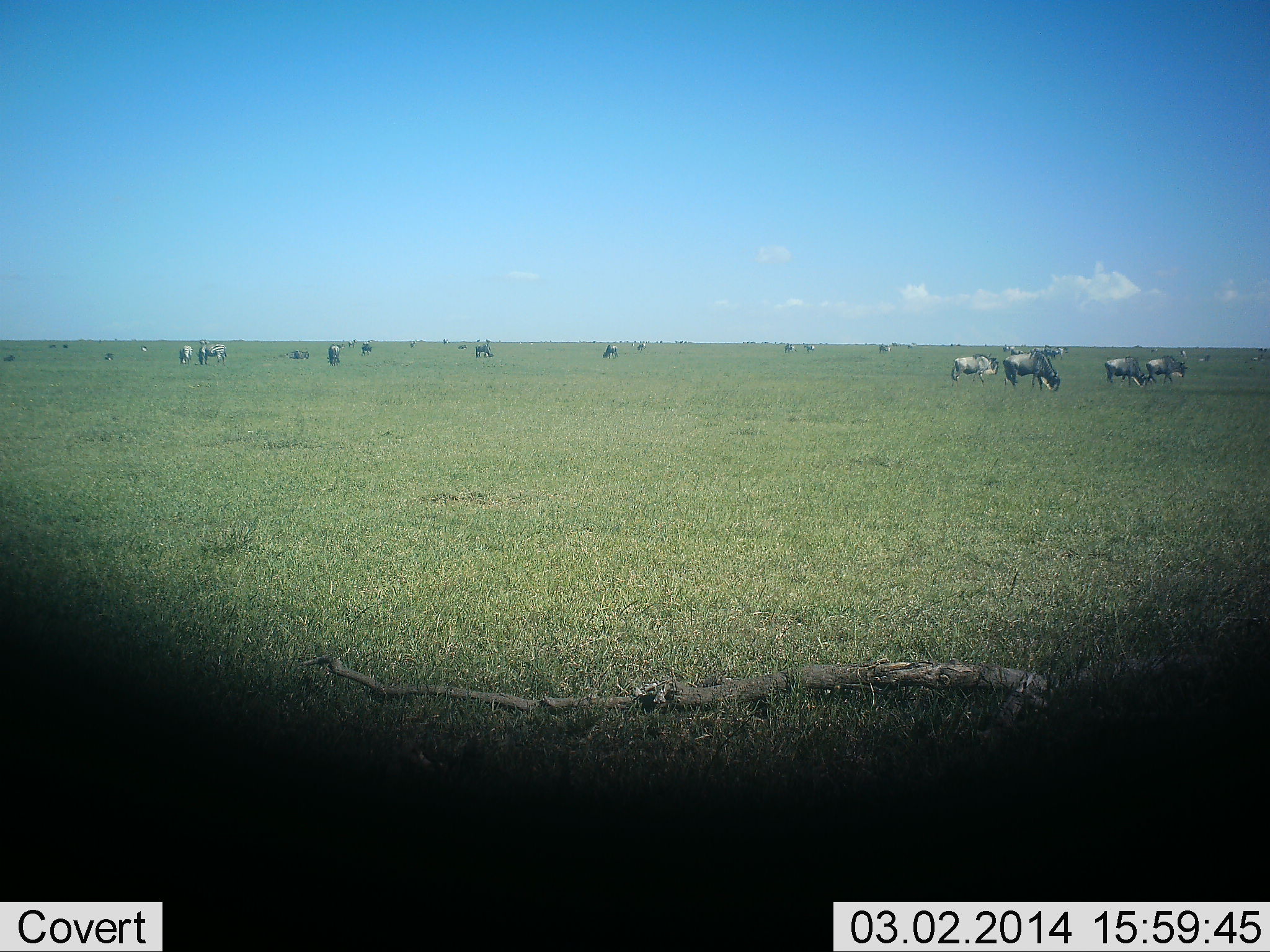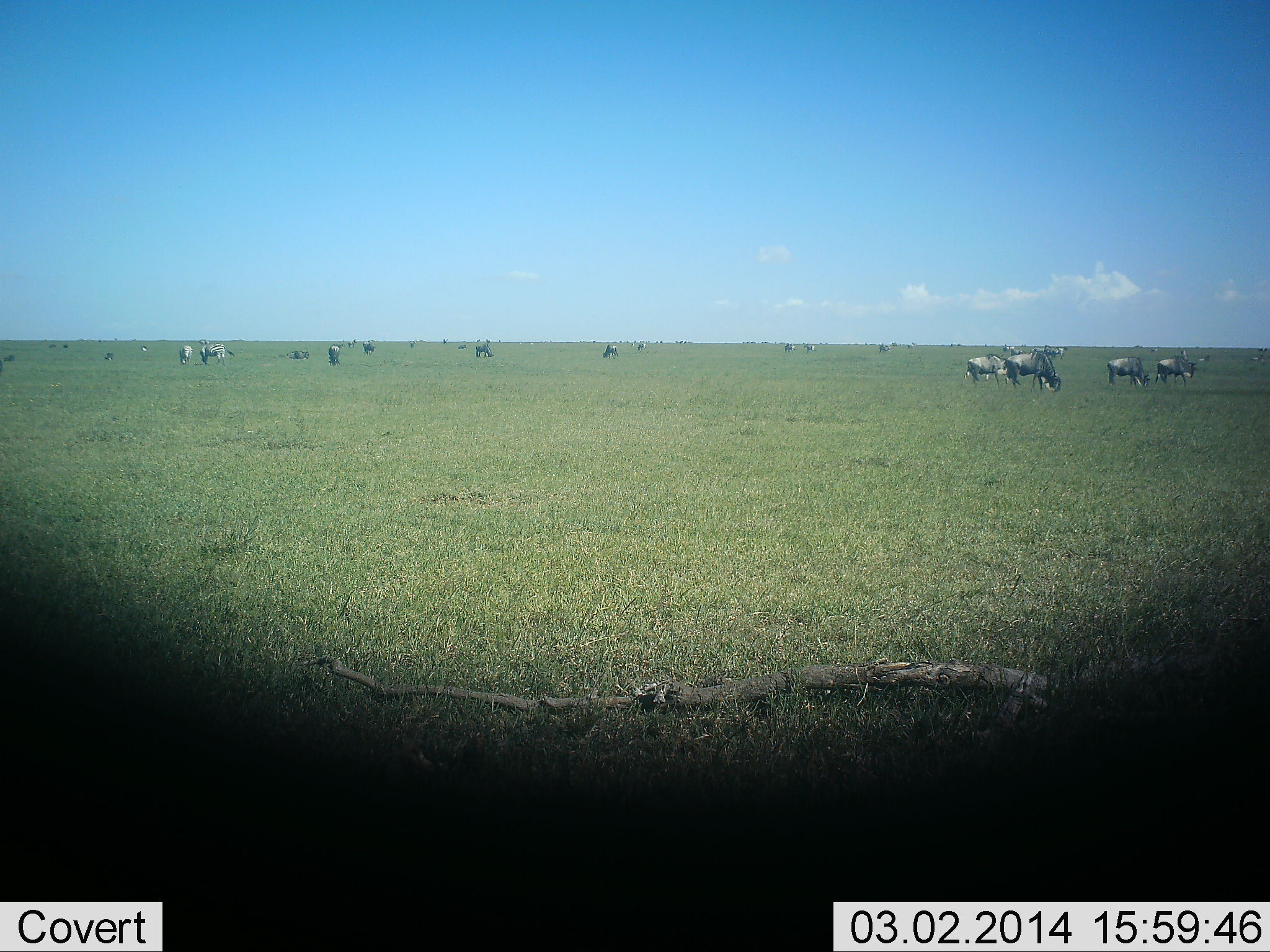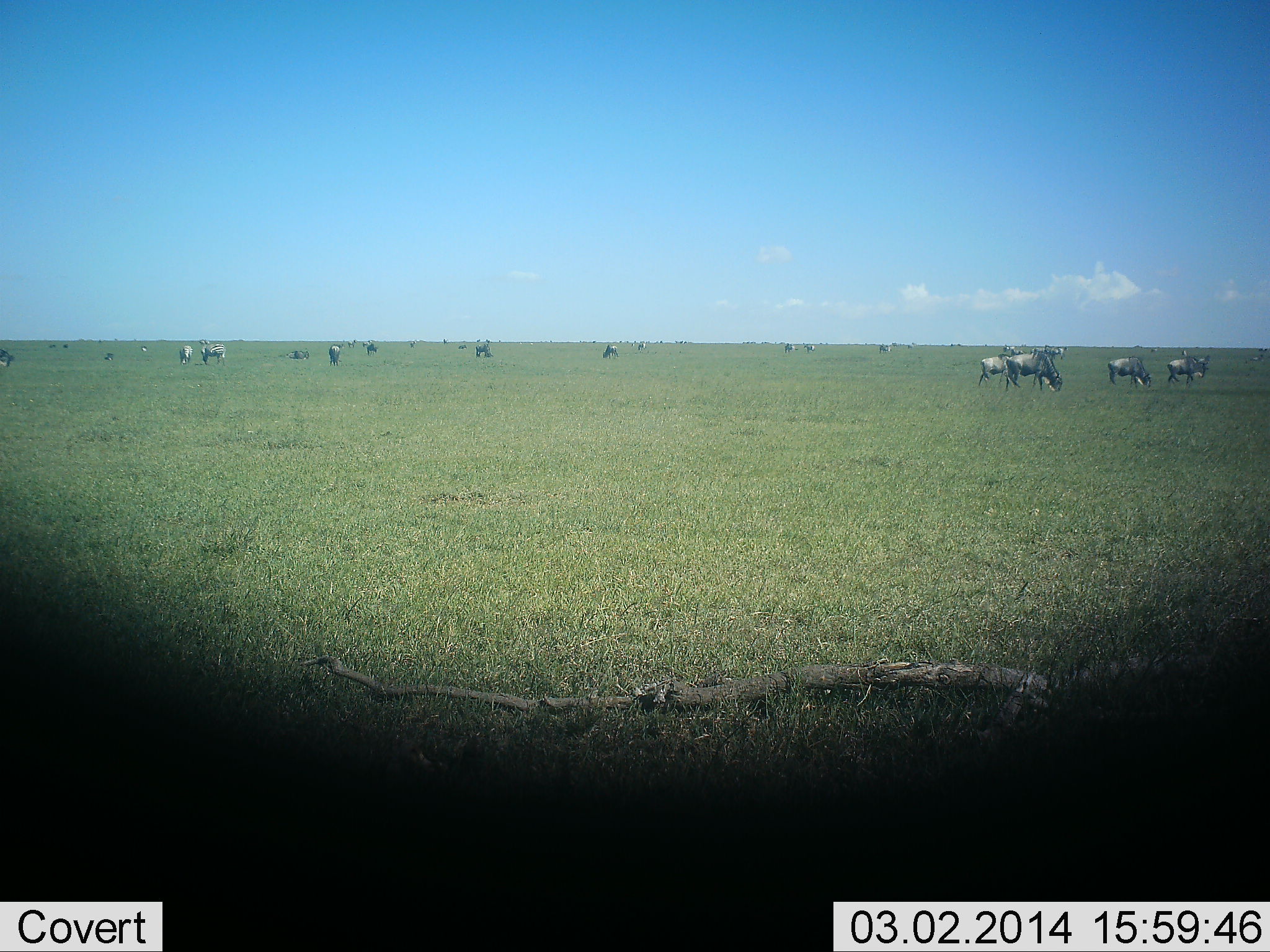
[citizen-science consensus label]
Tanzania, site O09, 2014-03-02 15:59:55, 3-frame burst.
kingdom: Animalia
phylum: Chordata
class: Mammalia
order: Artiodactyla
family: Bovidae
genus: Connochaetes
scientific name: Connochaetes taurinus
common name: blue wildebeest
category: wildebeest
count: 11-50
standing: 31%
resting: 0%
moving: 46%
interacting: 0%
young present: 0%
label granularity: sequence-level